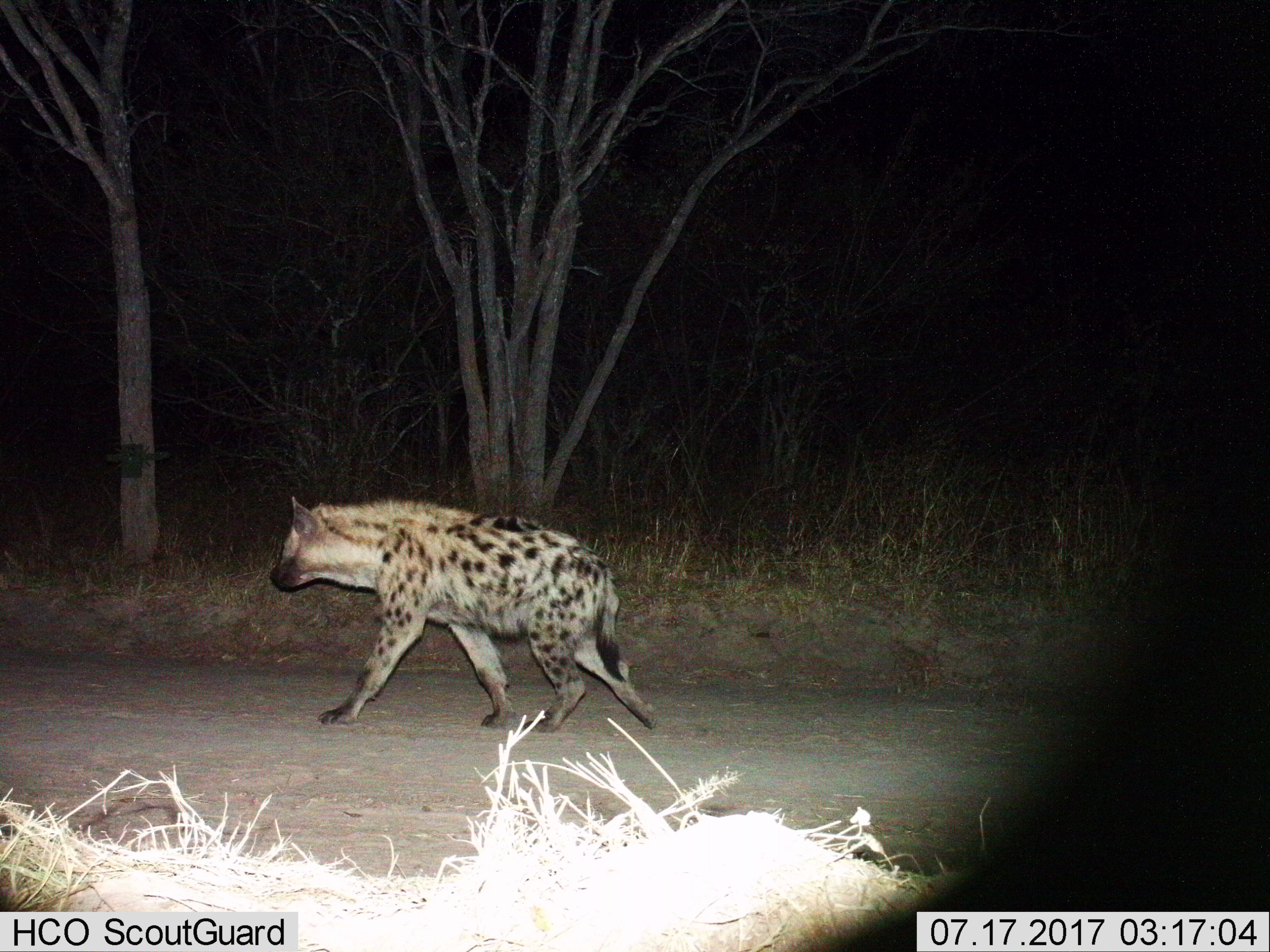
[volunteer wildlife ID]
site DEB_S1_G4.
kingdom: Animalia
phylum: Chordata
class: Mammalia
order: Carnivora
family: Hyaenidae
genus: Crocuta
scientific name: Crocuta crocuta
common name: spotted hyena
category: hyenaspotted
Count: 1.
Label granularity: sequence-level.